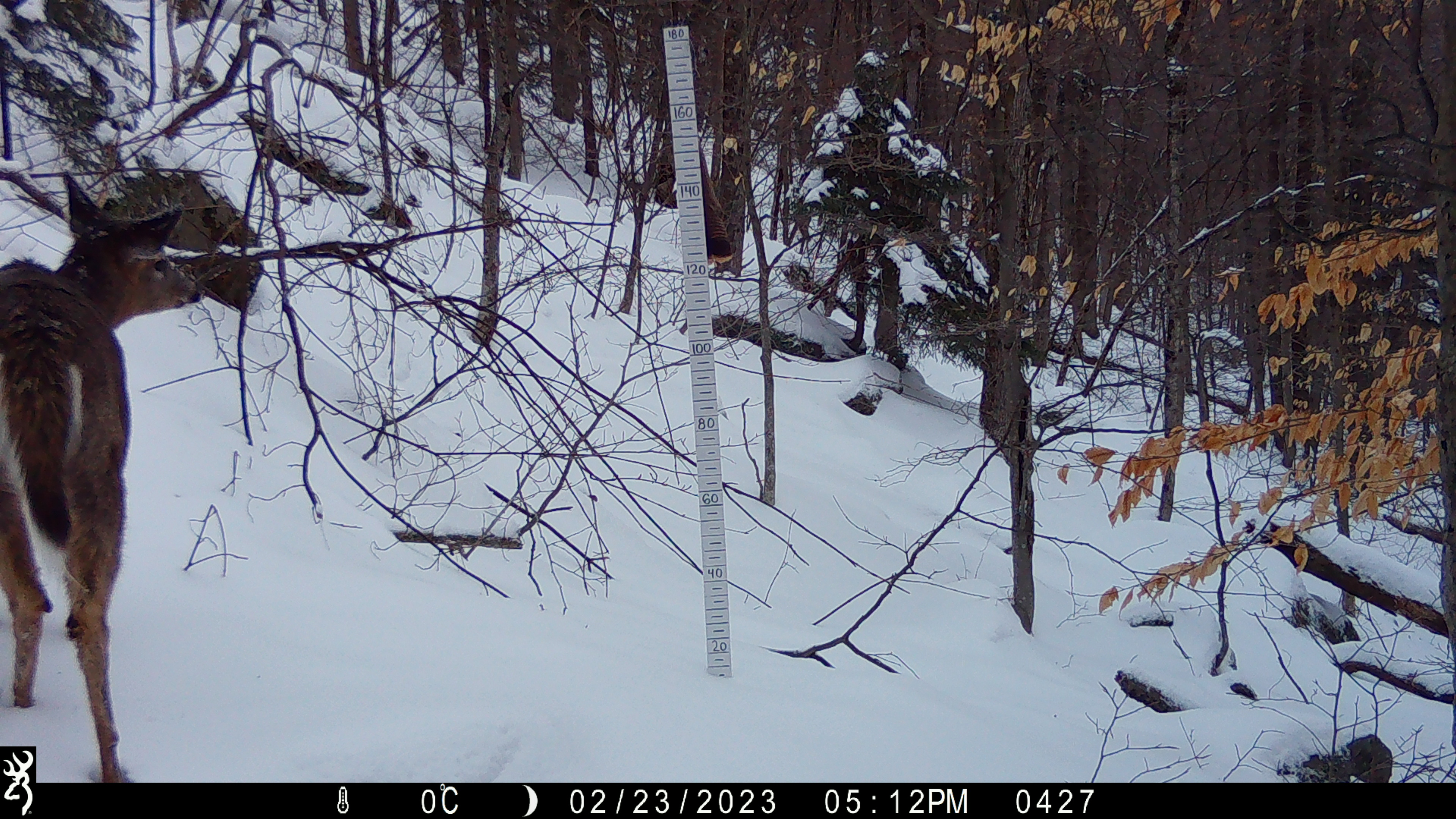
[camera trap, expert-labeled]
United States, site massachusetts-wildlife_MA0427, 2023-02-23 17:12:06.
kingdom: Animalia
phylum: Chordata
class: Mammalia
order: Artiodactyla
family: Cervidae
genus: Odocoileus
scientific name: Odocoileus virginianus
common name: white-tailed deer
White-tailed deer (Odocoileus virginianus).